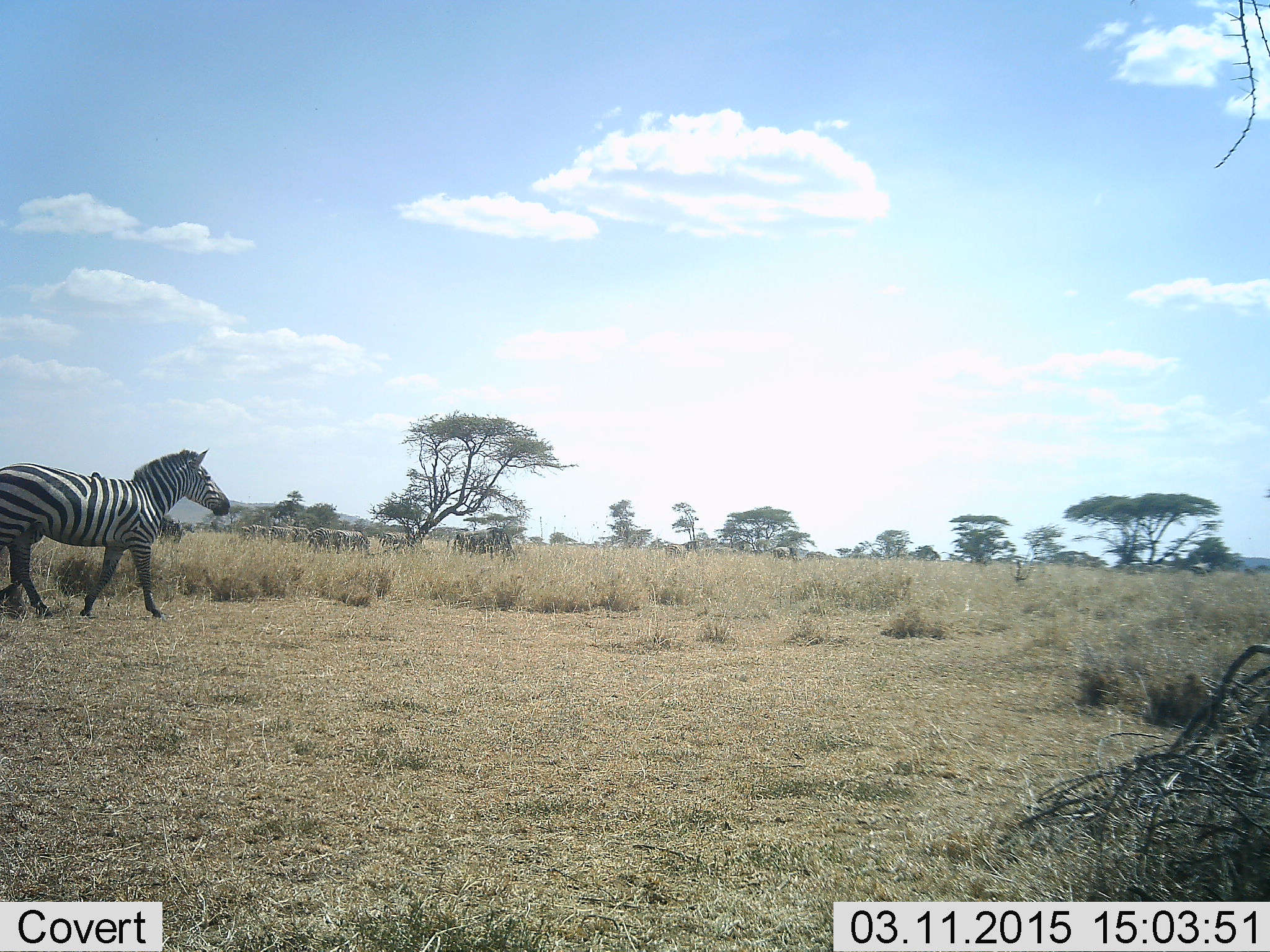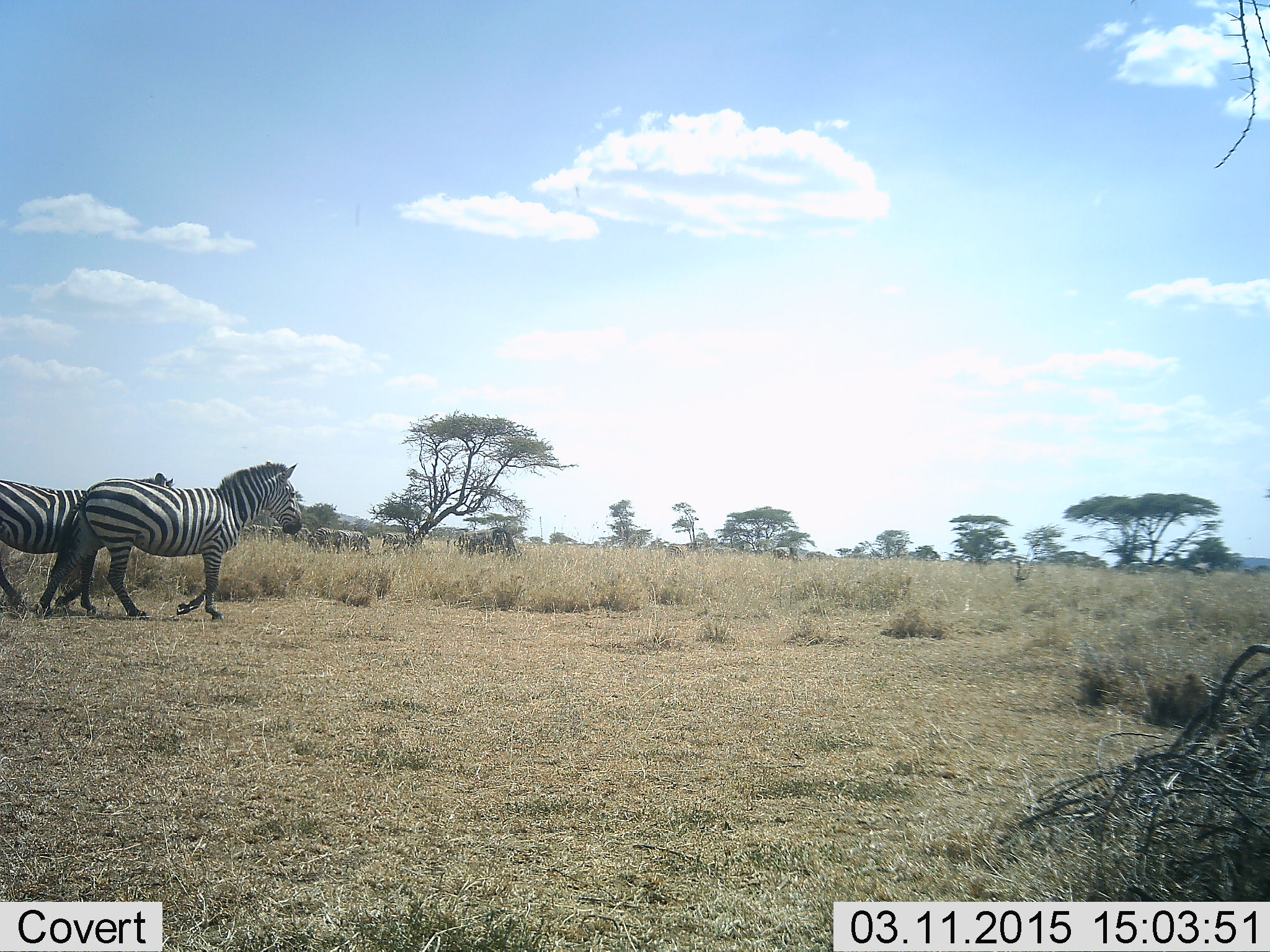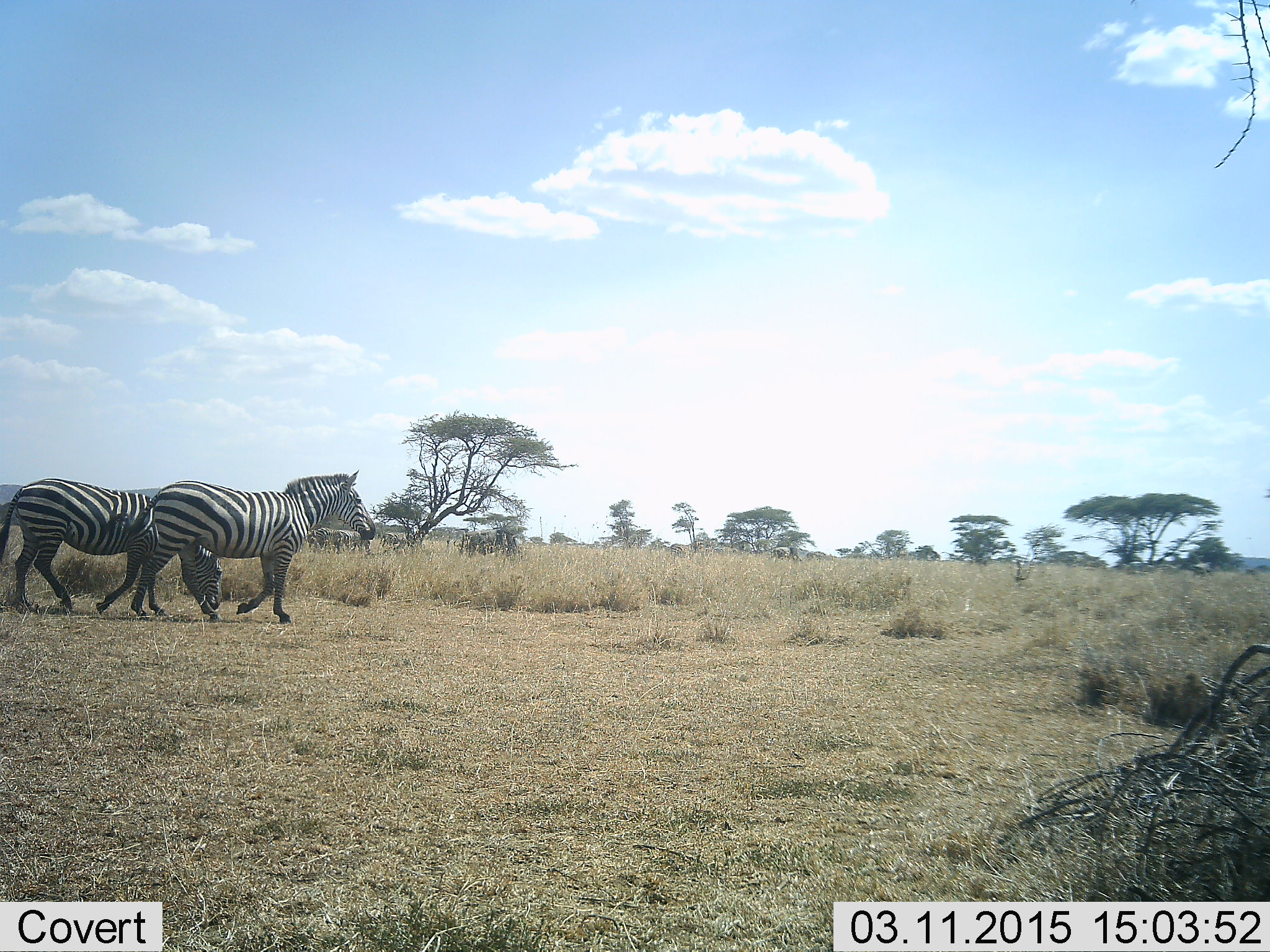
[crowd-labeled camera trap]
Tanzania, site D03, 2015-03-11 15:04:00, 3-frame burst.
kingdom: Animalia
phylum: Chordata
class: Mammalia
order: Perissodactyla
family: Equidae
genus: Equus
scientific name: Equus quagga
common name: plains zebra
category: zebra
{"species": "zebra (plains zebra) (Equus quagga)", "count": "2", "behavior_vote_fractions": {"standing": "0%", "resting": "0%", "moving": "100%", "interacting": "0%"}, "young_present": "0%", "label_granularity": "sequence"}